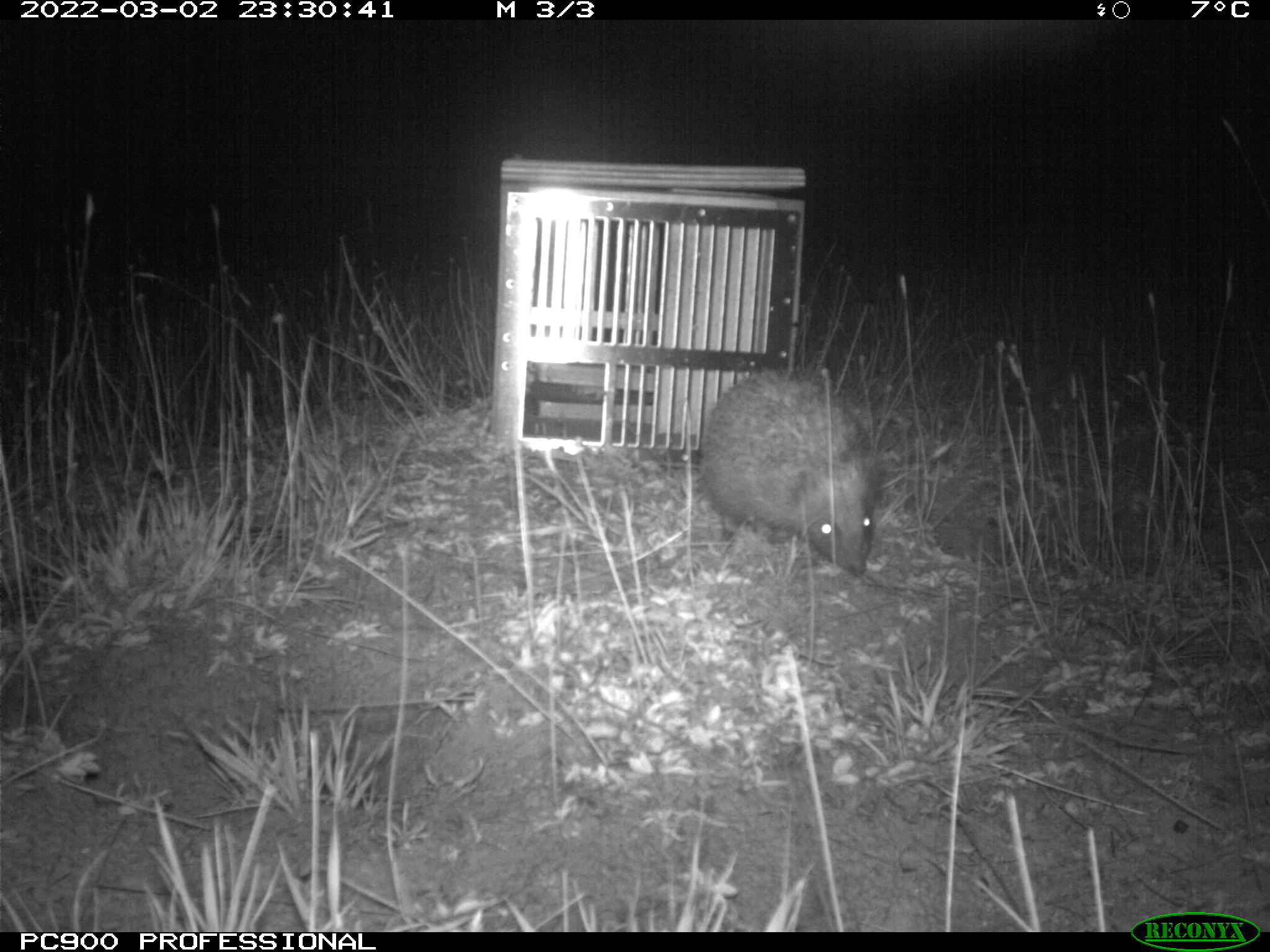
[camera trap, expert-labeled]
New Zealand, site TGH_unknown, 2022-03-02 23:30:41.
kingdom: Animalia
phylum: Chordata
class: Mammalia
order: Eulipotyphla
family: Erinaceidae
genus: Erinaceus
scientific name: Erinaceus europaeus europaeus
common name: european hedgehog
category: hedgehog